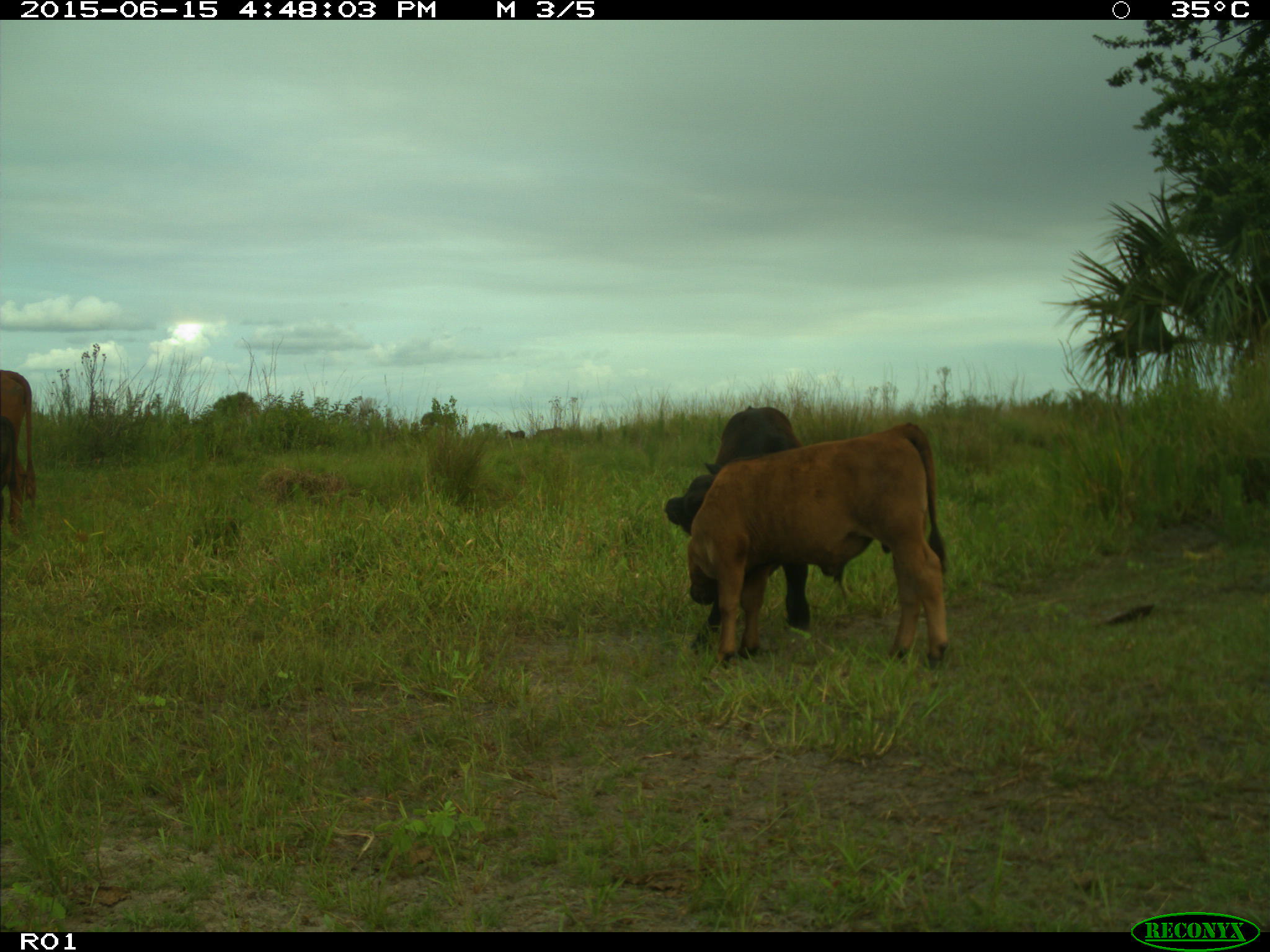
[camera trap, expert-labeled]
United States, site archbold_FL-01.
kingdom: Animalia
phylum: Chordata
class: Mammalia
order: Artiodactyla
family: Bovidae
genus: Bos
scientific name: Bos taurus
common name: domestic cow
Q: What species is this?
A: Bos taurus (domestic cow).